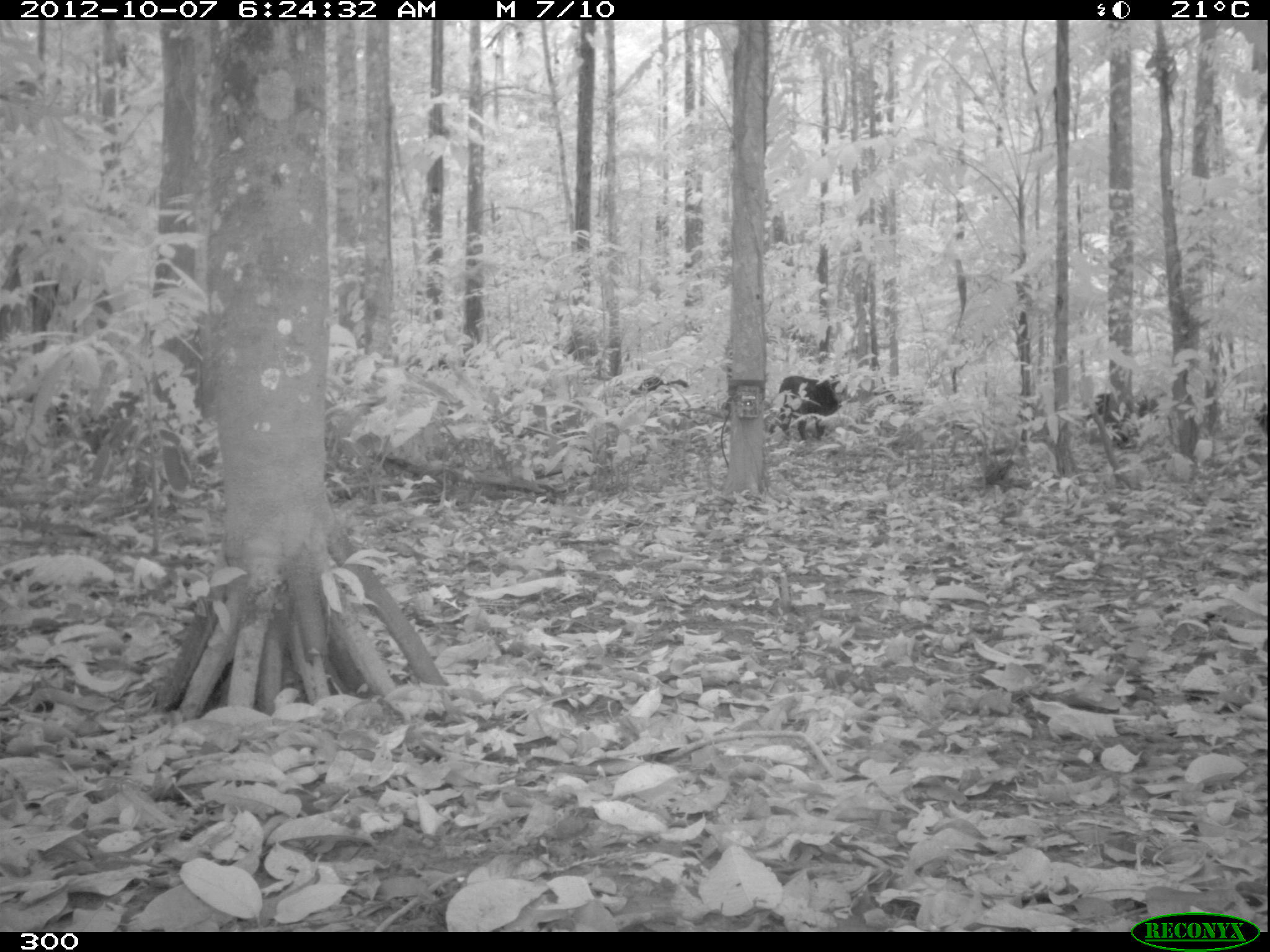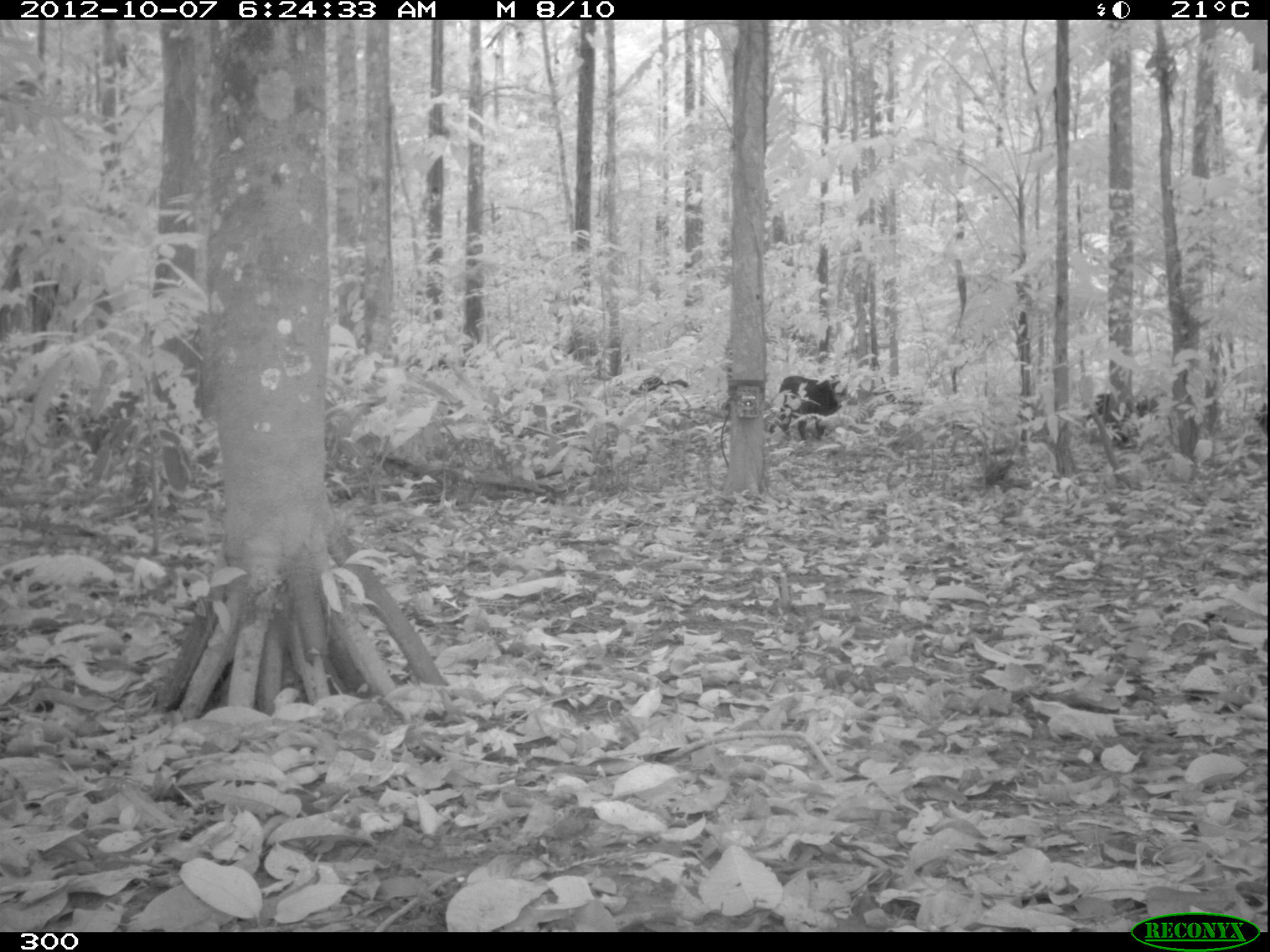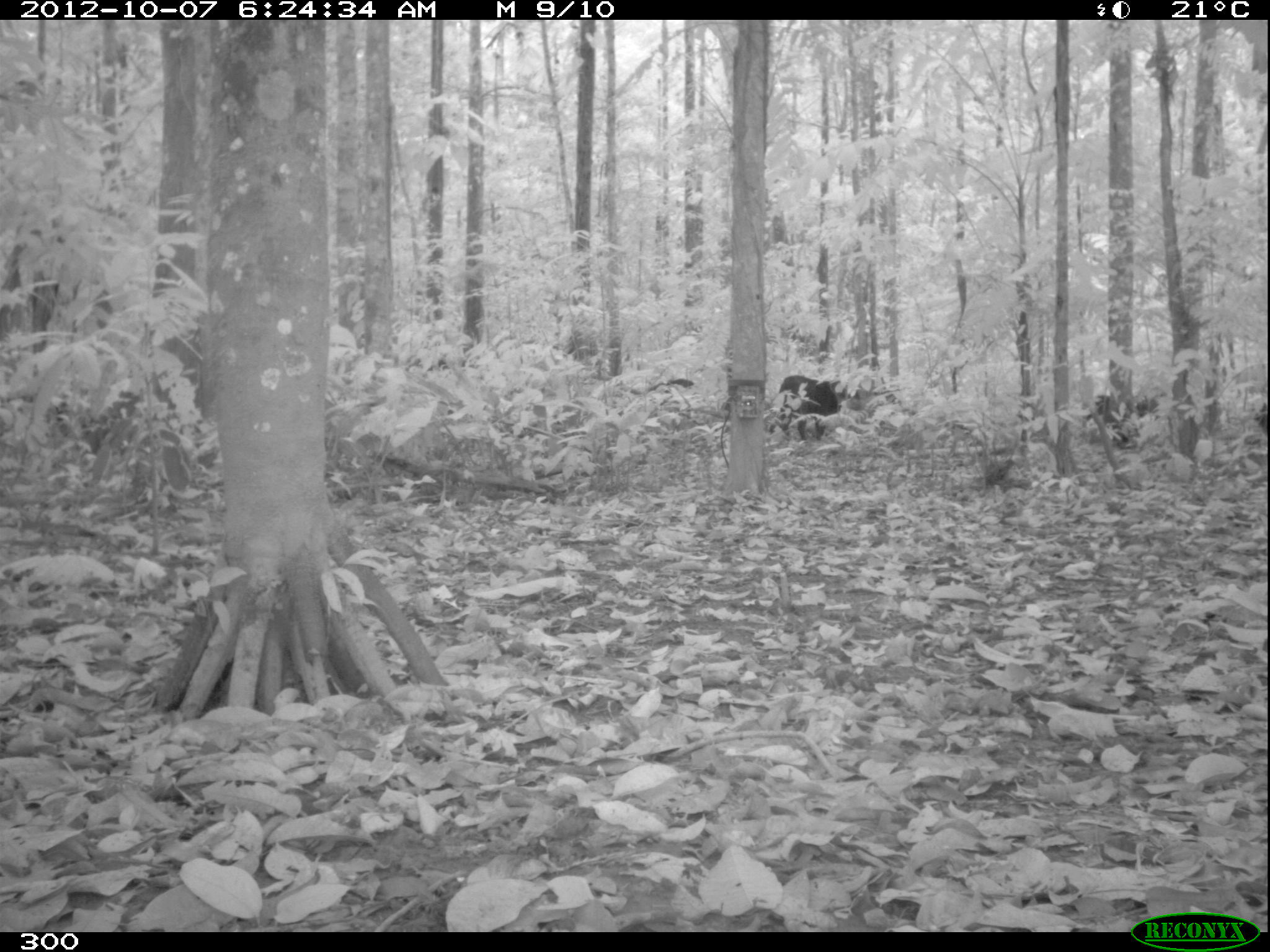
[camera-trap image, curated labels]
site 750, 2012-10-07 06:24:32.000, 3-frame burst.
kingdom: Animalia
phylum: Chordata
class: Mammalia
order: Artiodactyla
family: Tayassuidae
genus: Tayassu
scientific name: Tayassu pecari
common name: white-lipped peccary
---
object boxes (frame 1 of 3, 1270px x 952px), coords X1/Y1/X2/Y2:
tayassu pecari: 777/375/841/441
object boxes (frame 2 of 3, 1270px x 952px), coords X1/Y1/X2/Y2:
tayassu pecari: 778/374/842/441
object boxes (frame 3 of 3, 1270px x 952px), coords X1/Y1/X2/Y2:
tayassu pecari: 778/375/840/441